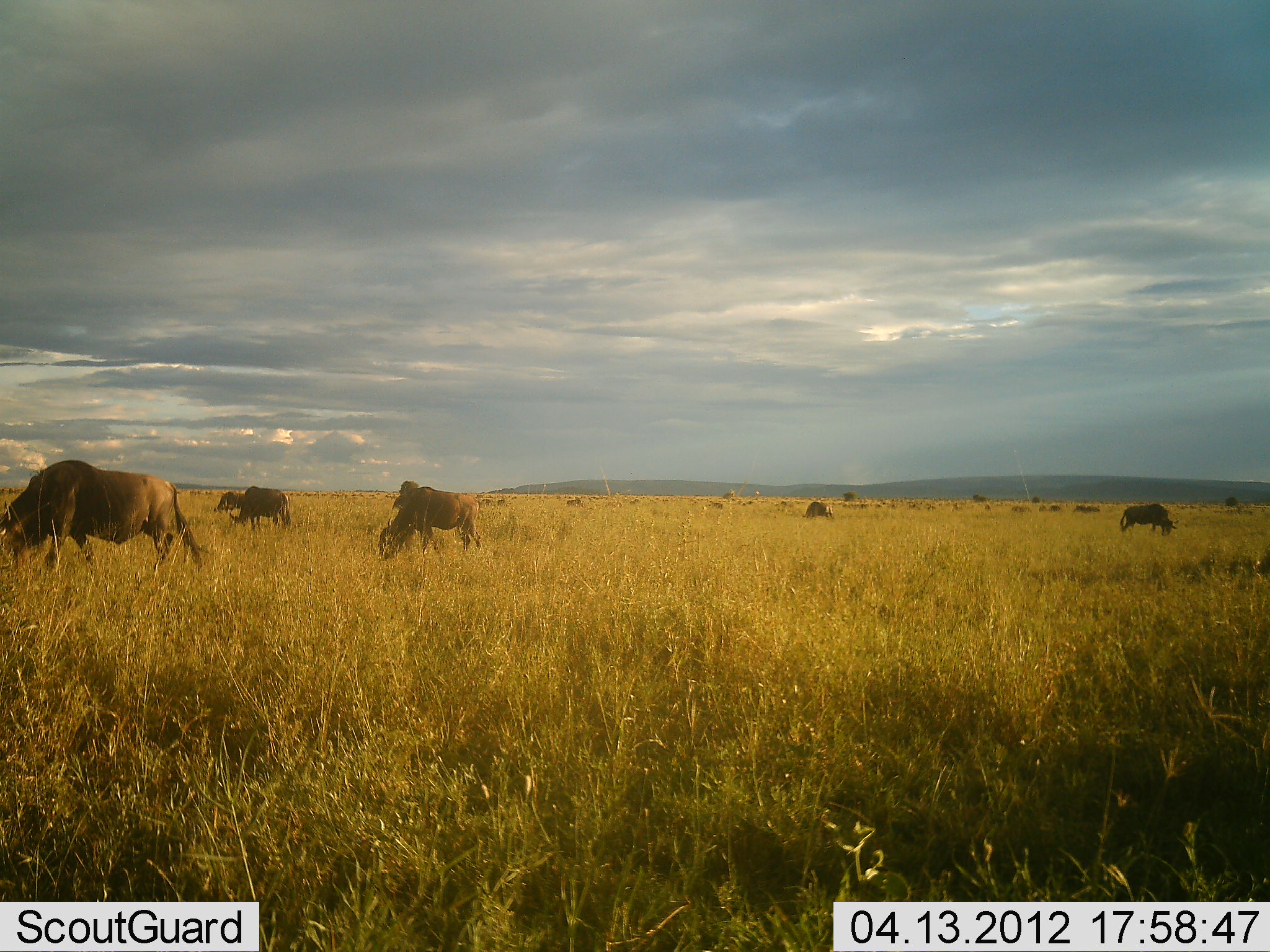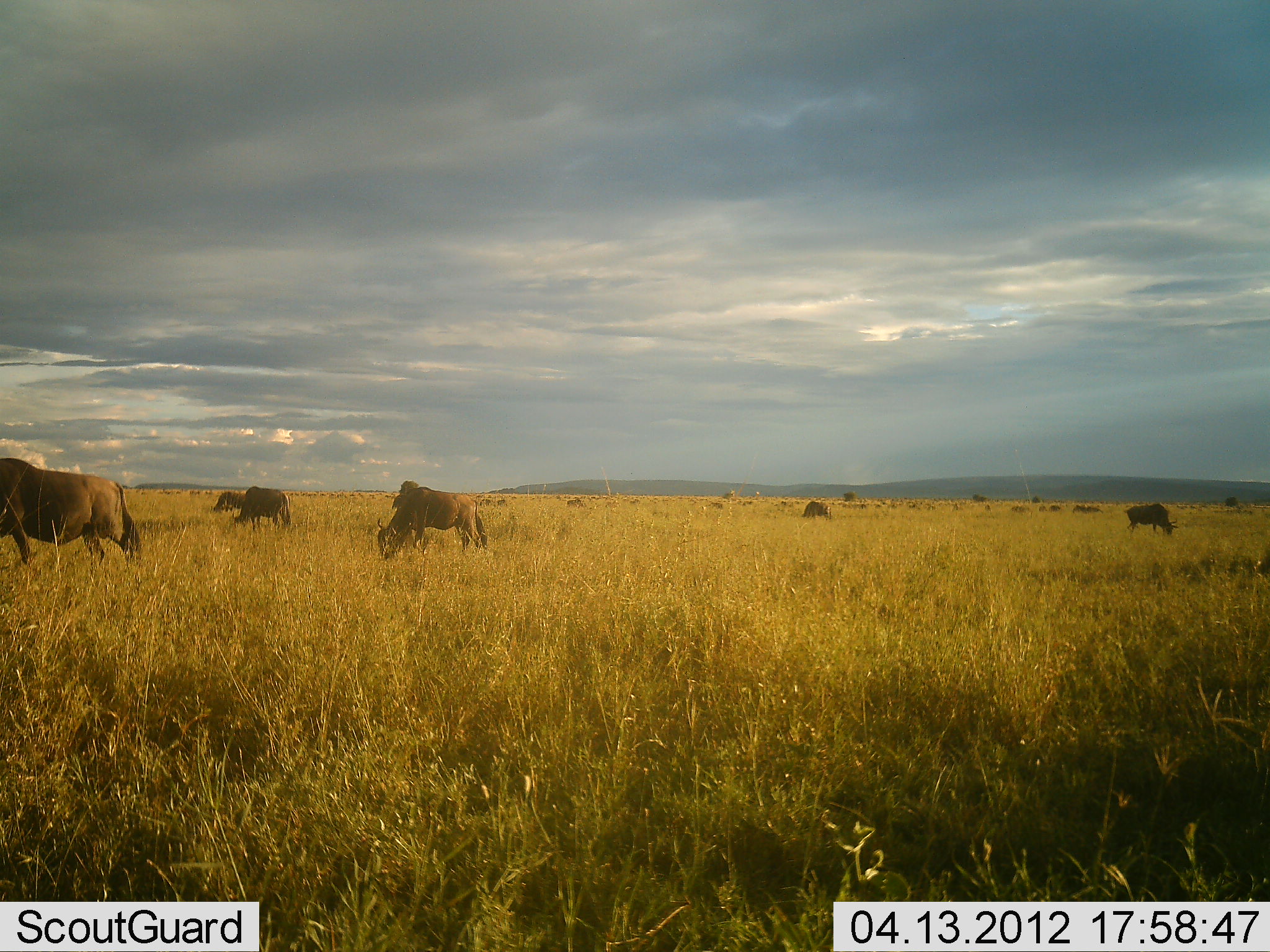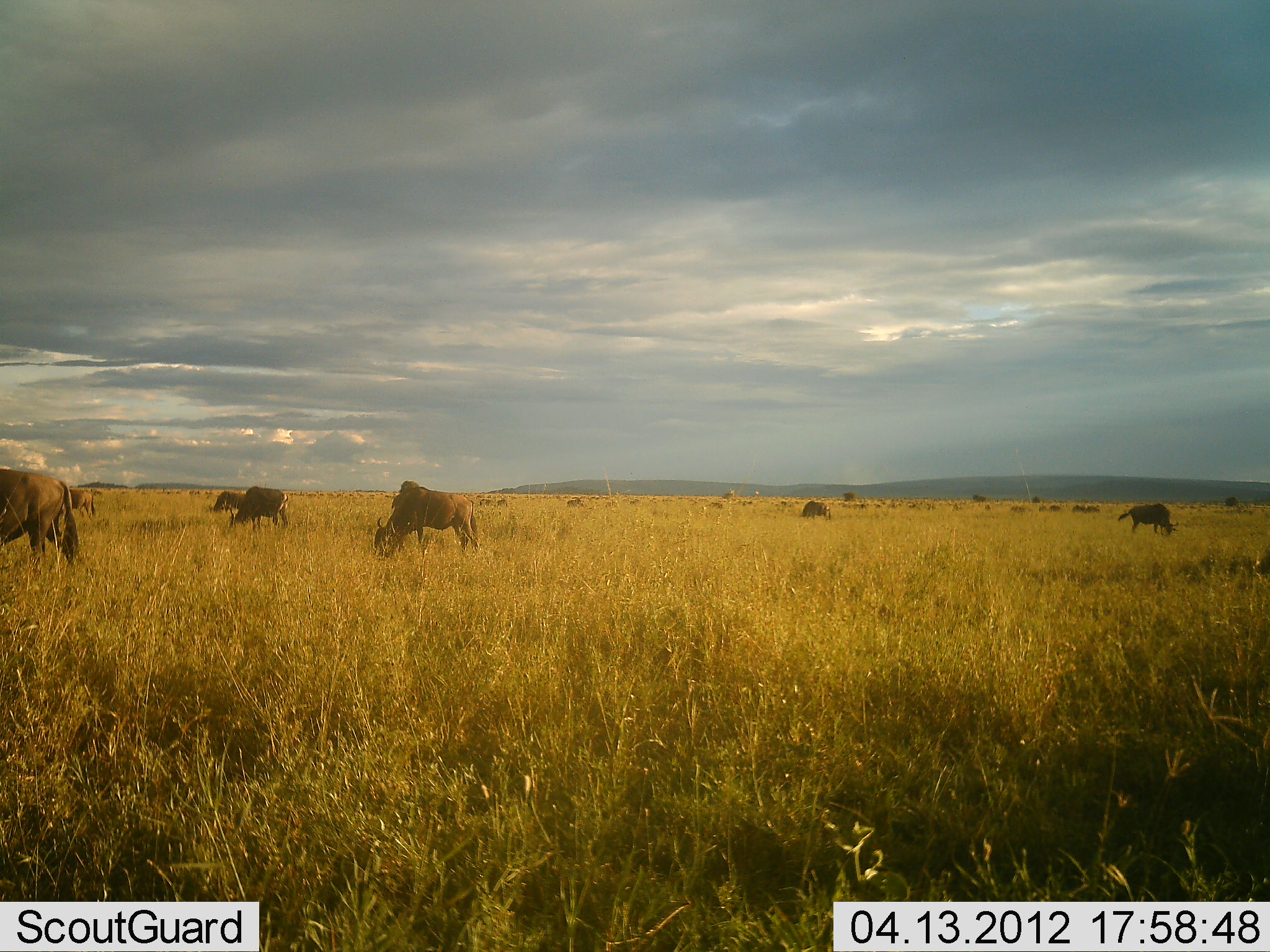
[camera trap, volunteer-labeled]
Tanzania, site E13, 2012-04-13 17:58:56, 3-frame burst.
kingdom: Animalia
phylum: Chordata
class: Mammalia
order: Artiodactyla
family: Bovidae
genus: Connochaetes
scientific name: Connochaetes taurinus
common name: blue wildebeest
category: wildebeest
Wildebeest (blue wildebeest) (Connochaetes taurinus), count 7. Behavior (volunteer vote fractions): standing 45%, resting 5%, moving 59%, interacting 0%. Young present (vote fraction): 0%. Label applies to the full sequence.